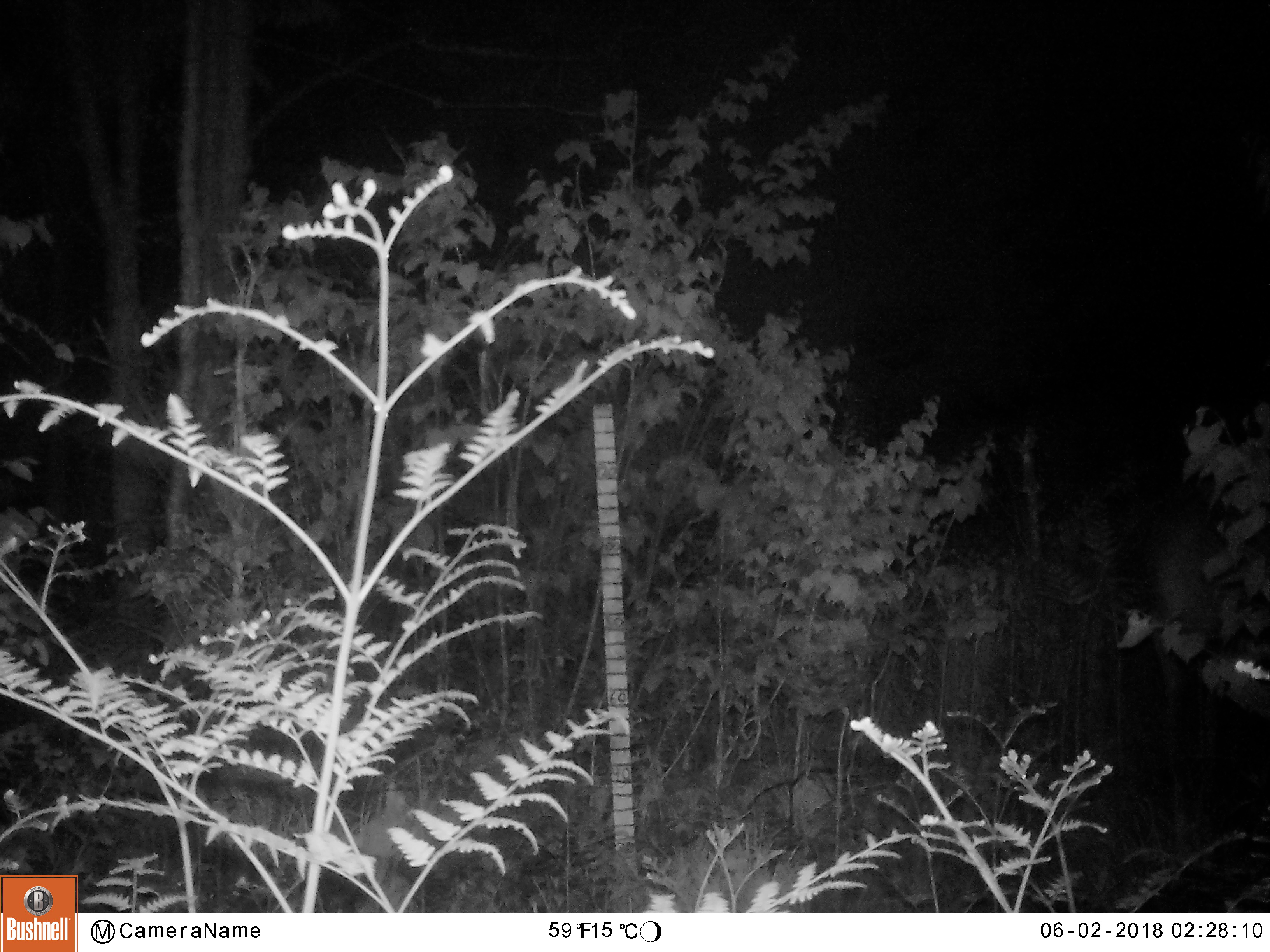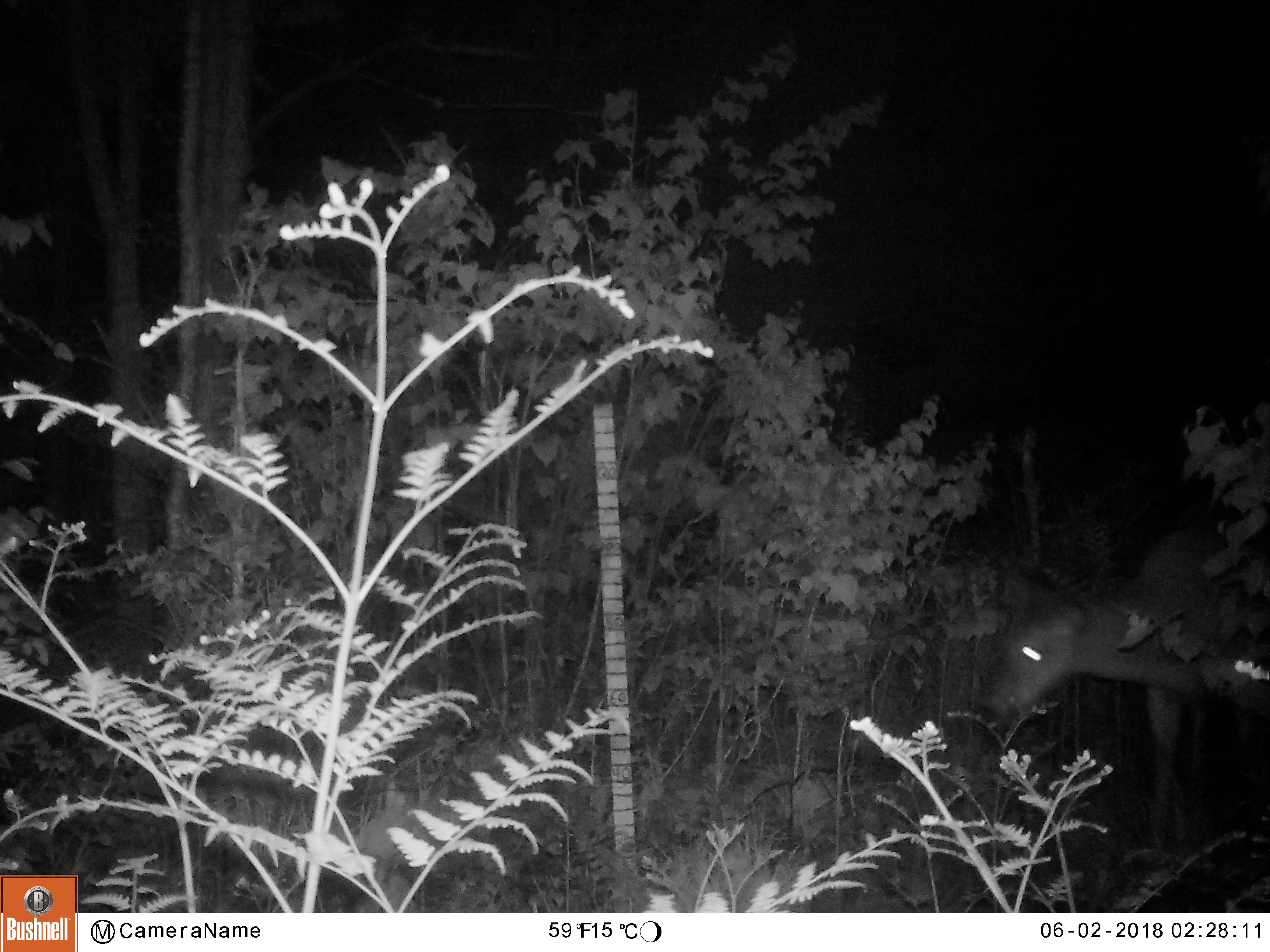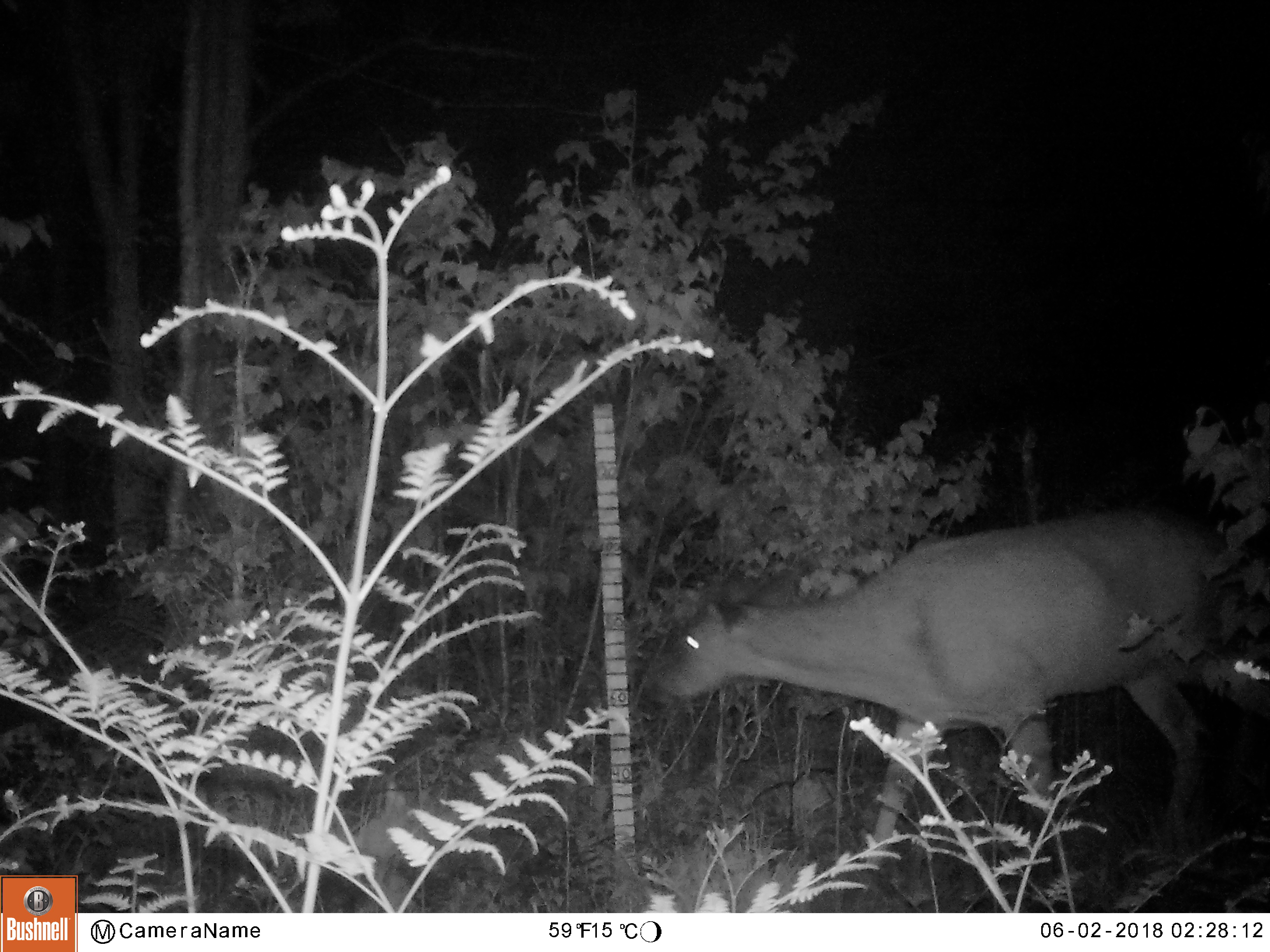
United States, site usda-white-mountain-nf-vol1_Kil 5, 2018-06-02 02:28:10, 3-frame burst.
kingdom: Animalia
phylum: Chordata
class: Mammalia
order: Artiodactyla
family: Cervidae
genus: Odocoileus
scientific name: Odocoileus virginianus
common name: white-tailed deer